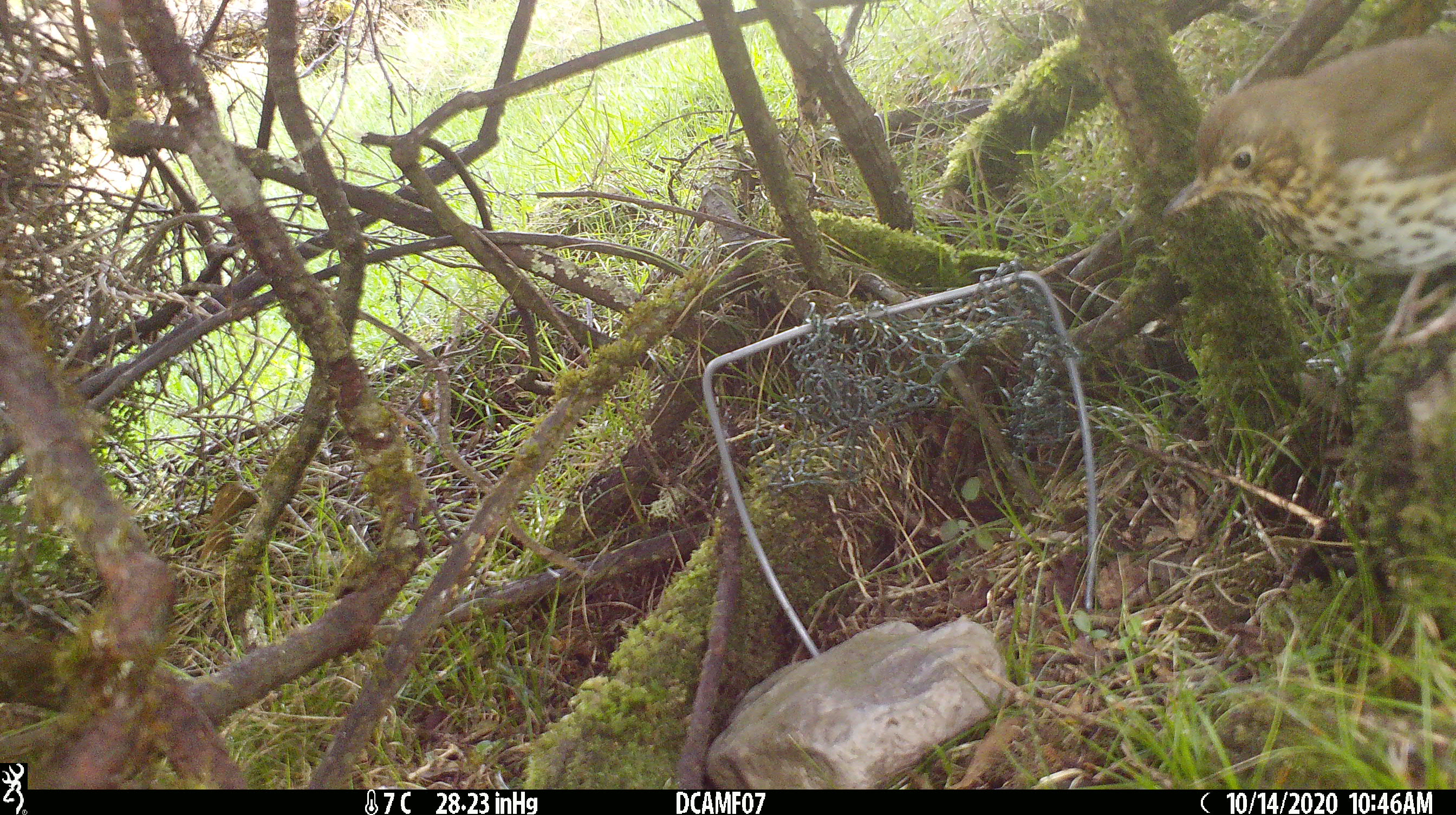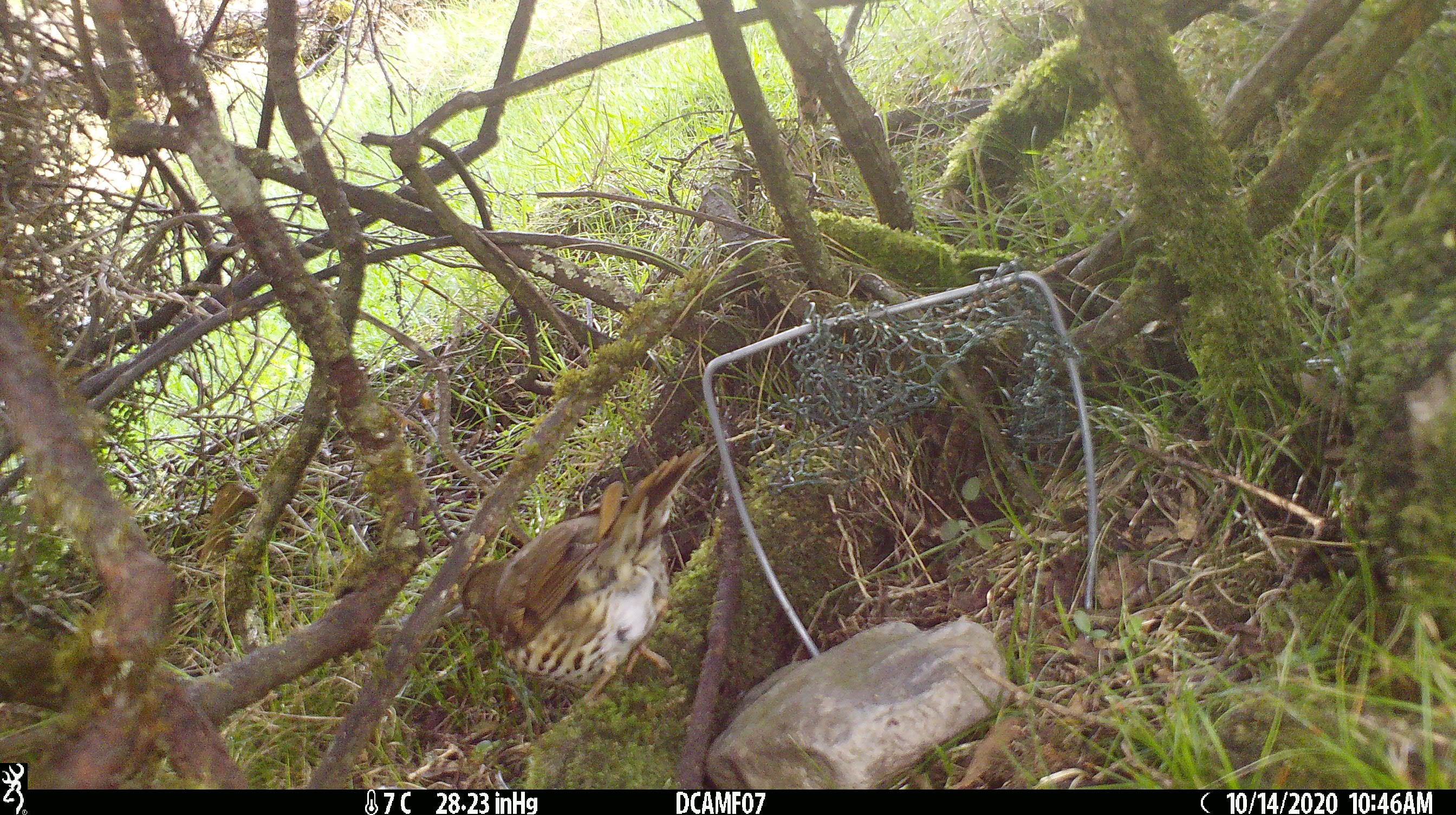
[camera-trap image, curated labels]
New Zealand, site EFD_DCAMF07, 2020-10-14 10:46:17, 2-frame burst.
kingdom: Animalia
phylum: Chordata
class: Aves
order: Passeriformes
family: Turdidae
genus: Turdus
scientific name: Turdus philomelos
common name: song thrush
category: thrush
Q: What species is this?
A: Thrush (song thrush) (Turdus philomelos).